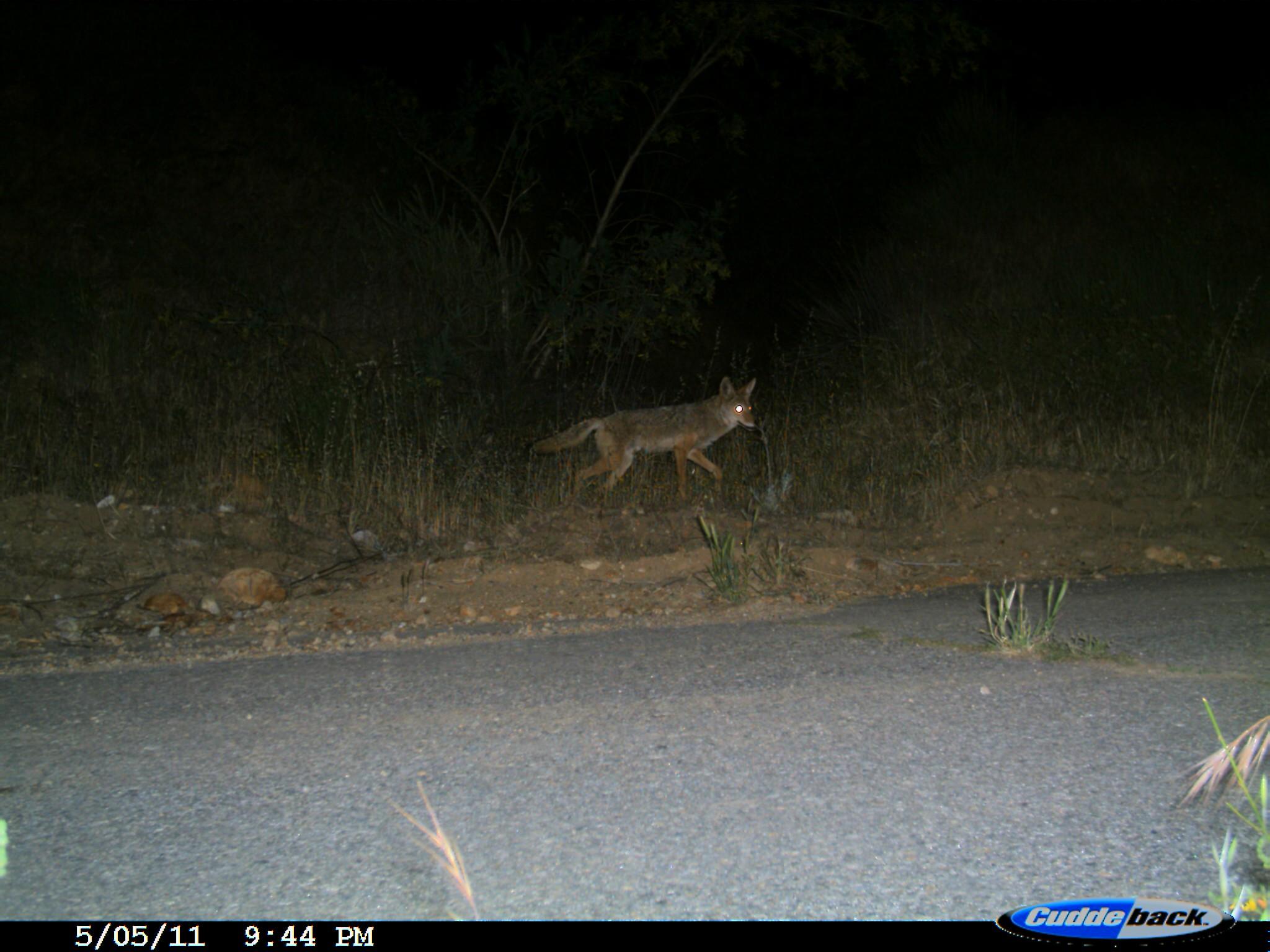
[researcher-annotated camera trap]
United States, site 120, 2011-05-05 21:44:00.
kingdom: Animalia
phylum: Chordata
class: Mammalia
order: Carnivora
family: Canidae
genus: Canis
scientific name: Canis latrans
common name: coyote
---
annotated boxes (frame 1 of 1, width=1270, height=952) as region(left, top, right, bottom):
coyote: region(524, 367, 768, 509)